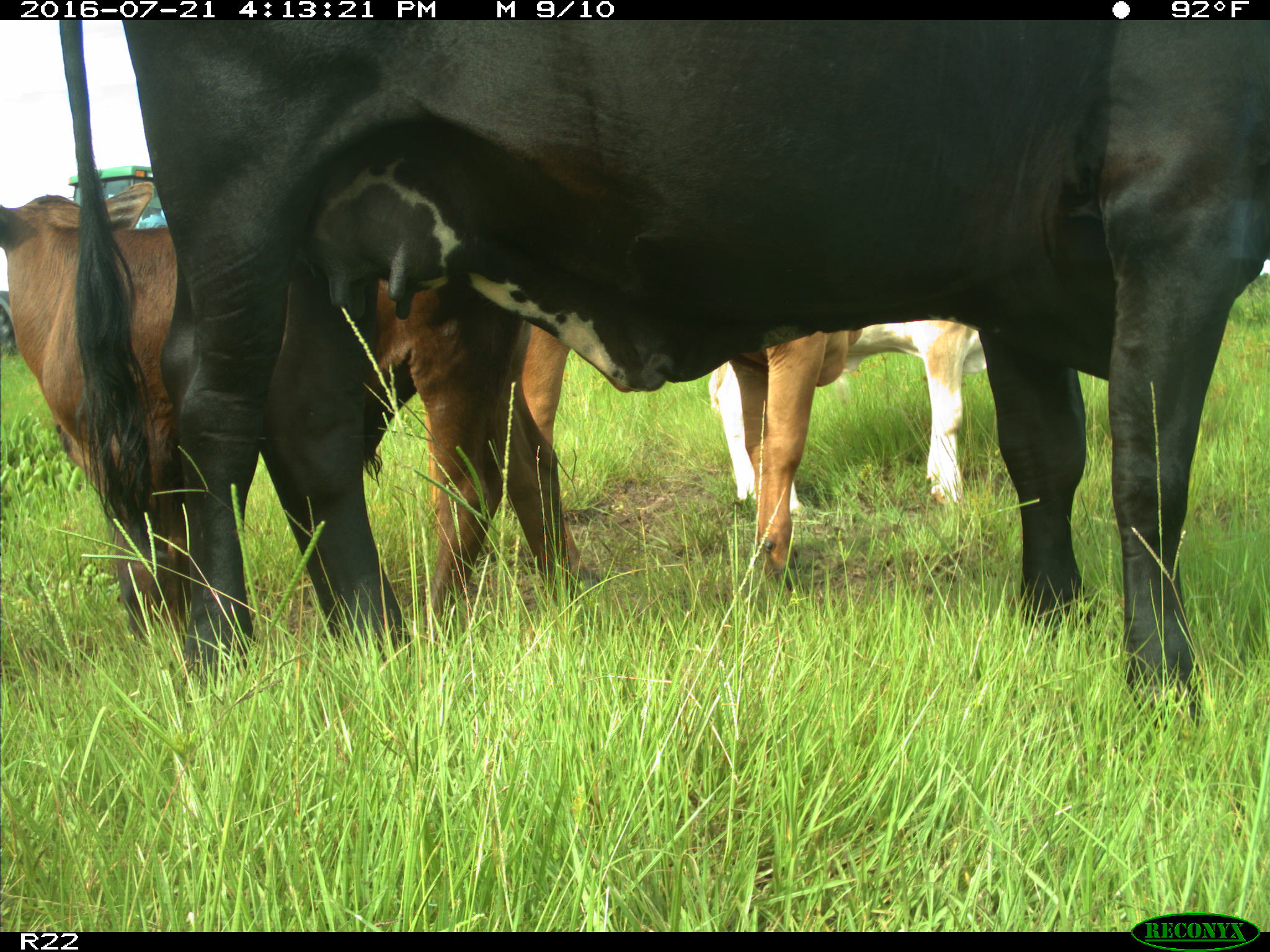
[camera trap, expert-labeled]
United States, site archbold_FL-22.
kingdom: Animalia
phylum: Chordata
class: Mammalia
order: Artiodactyla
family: Bovidae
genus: Bos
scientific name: Bos taurus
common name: domestic cow